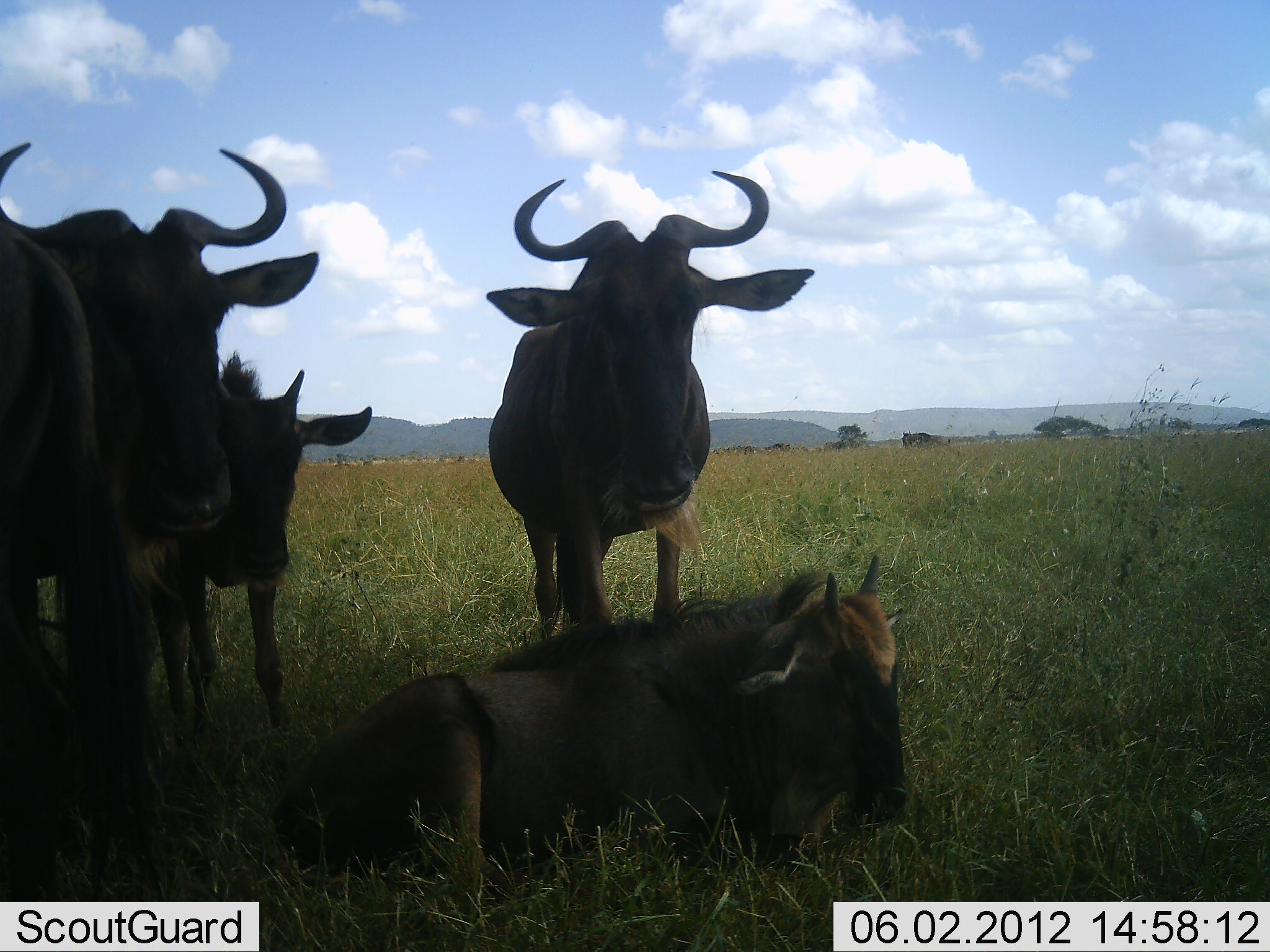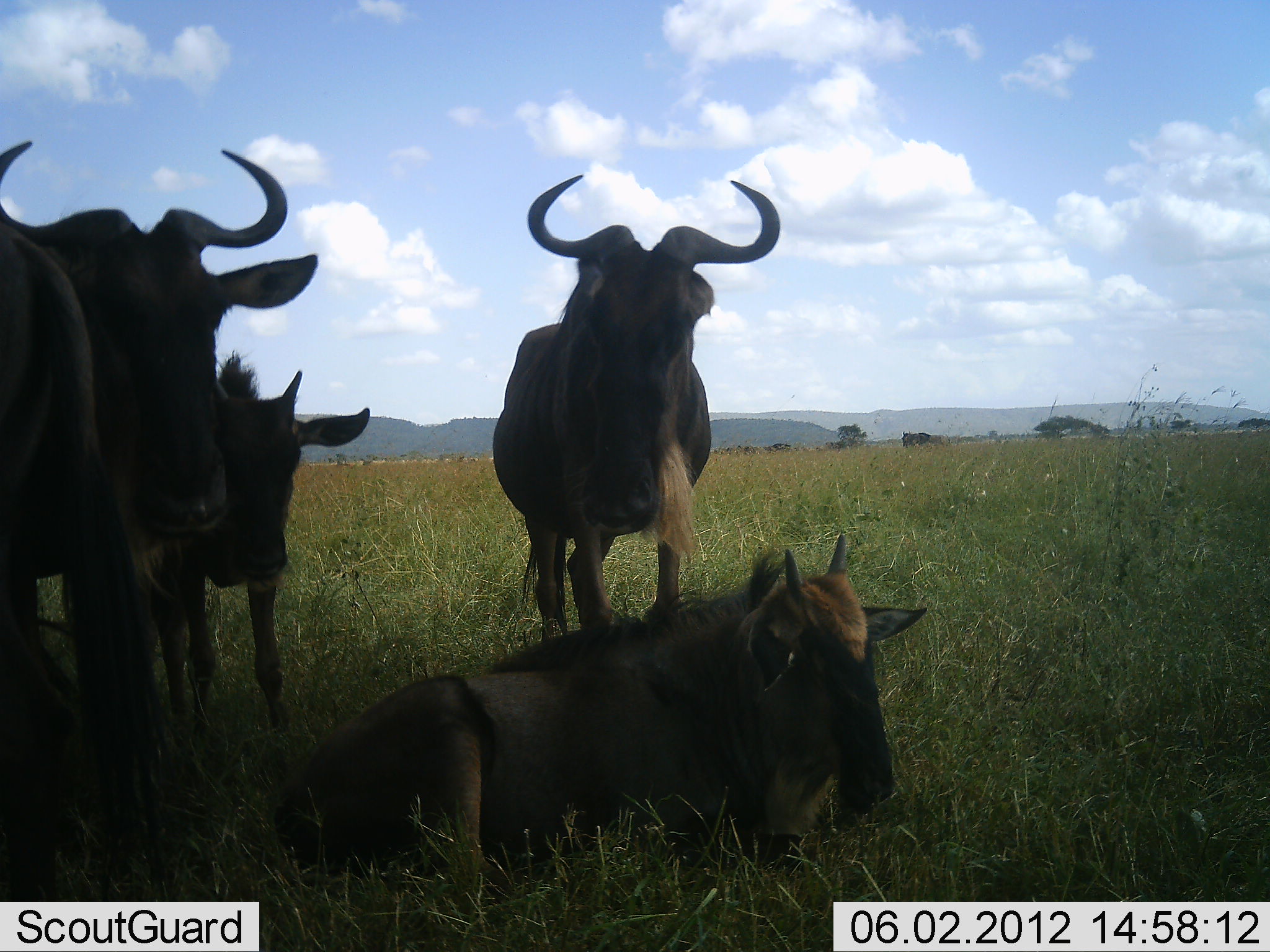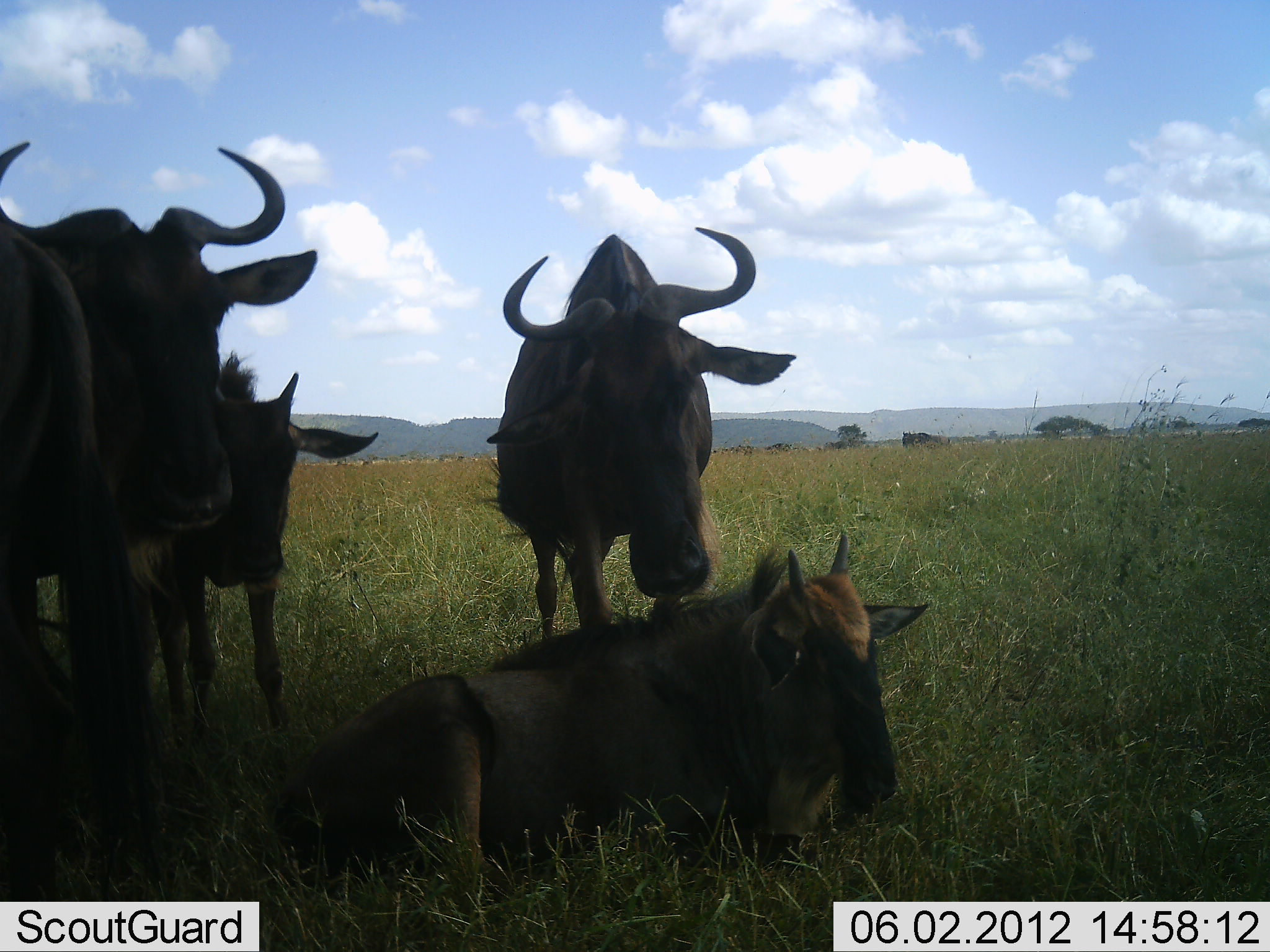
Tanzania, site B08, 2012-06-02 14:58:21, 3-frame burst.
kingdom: Animalia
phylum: Chordata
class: Mammalia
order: Artiodactyla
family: Bovidae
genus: Connochaetes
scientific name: Connochaetes taurinus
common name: blue wildebeest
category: wildebeest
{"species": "wildebeest (blue wildebeest) (Connochaetes taurinus)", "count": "5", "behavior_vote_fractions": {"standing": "80%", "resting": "100%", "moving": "0%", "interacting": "10%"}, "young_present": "60%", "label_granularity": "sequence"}